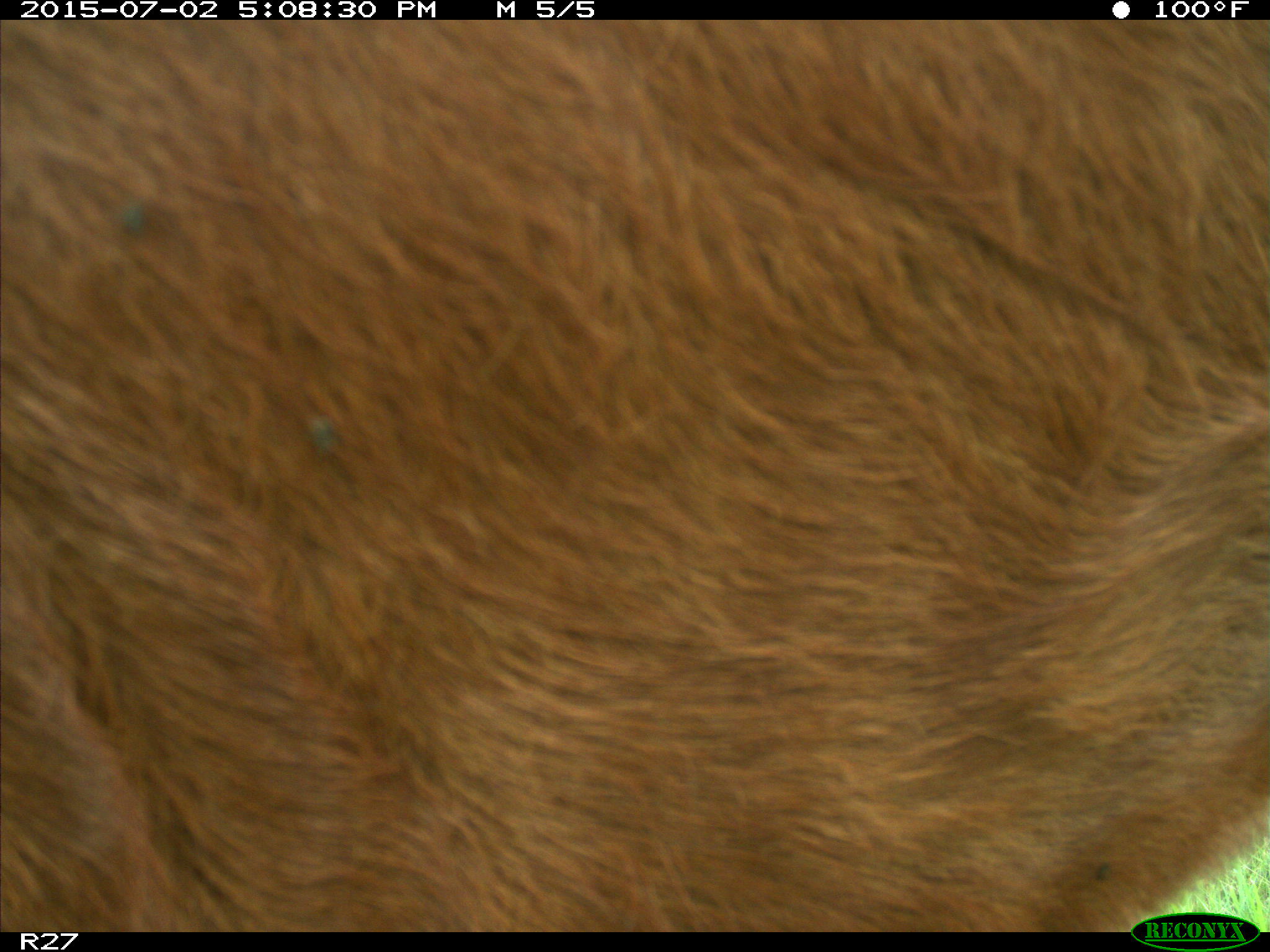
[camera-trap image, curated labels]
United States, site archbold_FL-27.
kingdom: Animalia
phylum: Chordata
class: Mammalia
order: Artiodactyla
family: Bovidae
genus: Bos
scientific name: Bos taurus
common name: domestic cow